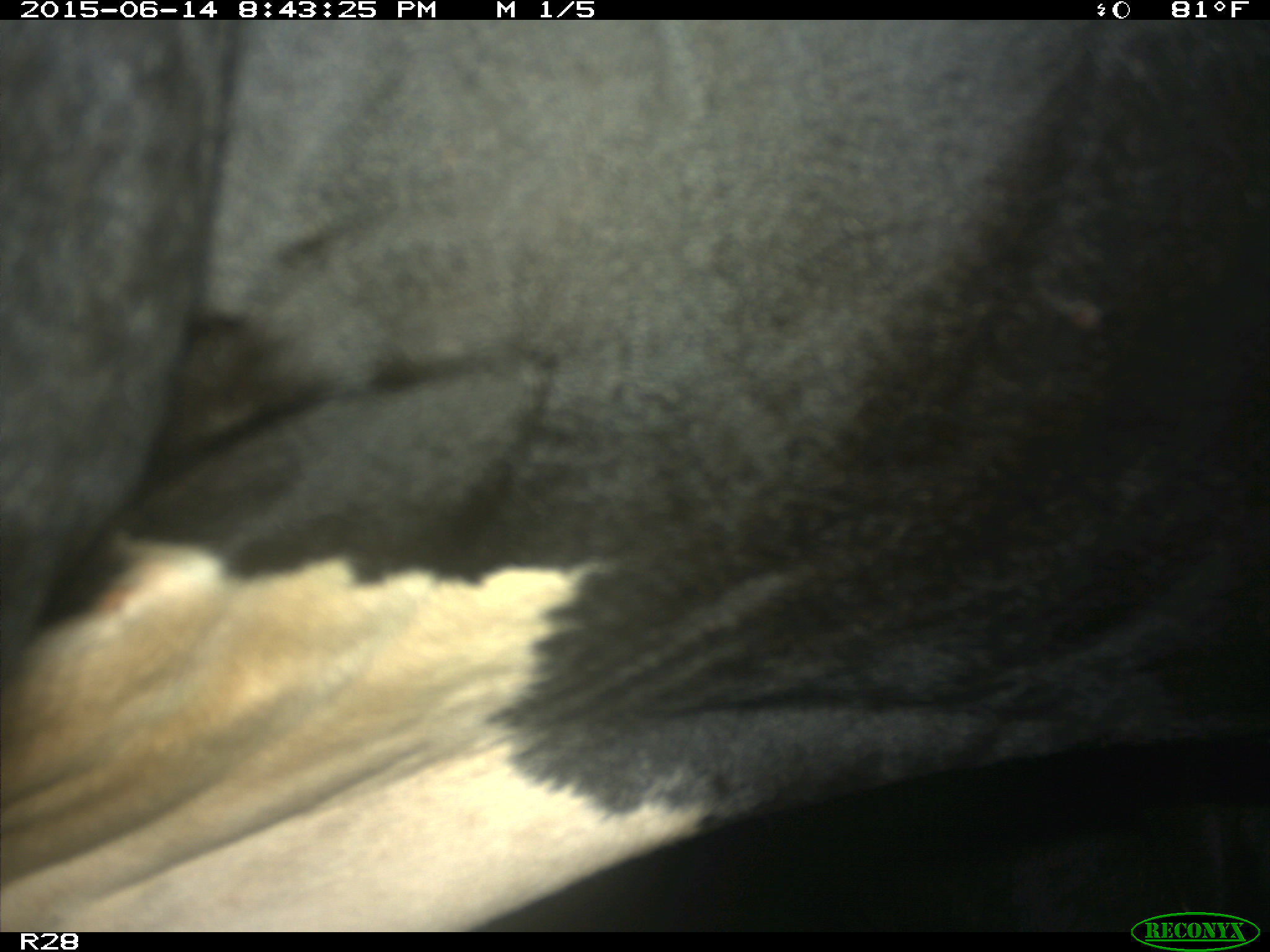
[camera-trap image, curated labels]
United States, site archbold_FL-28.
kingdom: Animalia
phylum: Chordata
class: Mammalia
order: Artiodactyla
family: Bovidae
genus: Bos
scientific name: Bos taurus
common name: domestic cow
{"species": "Bos taurus (domestic cow)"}